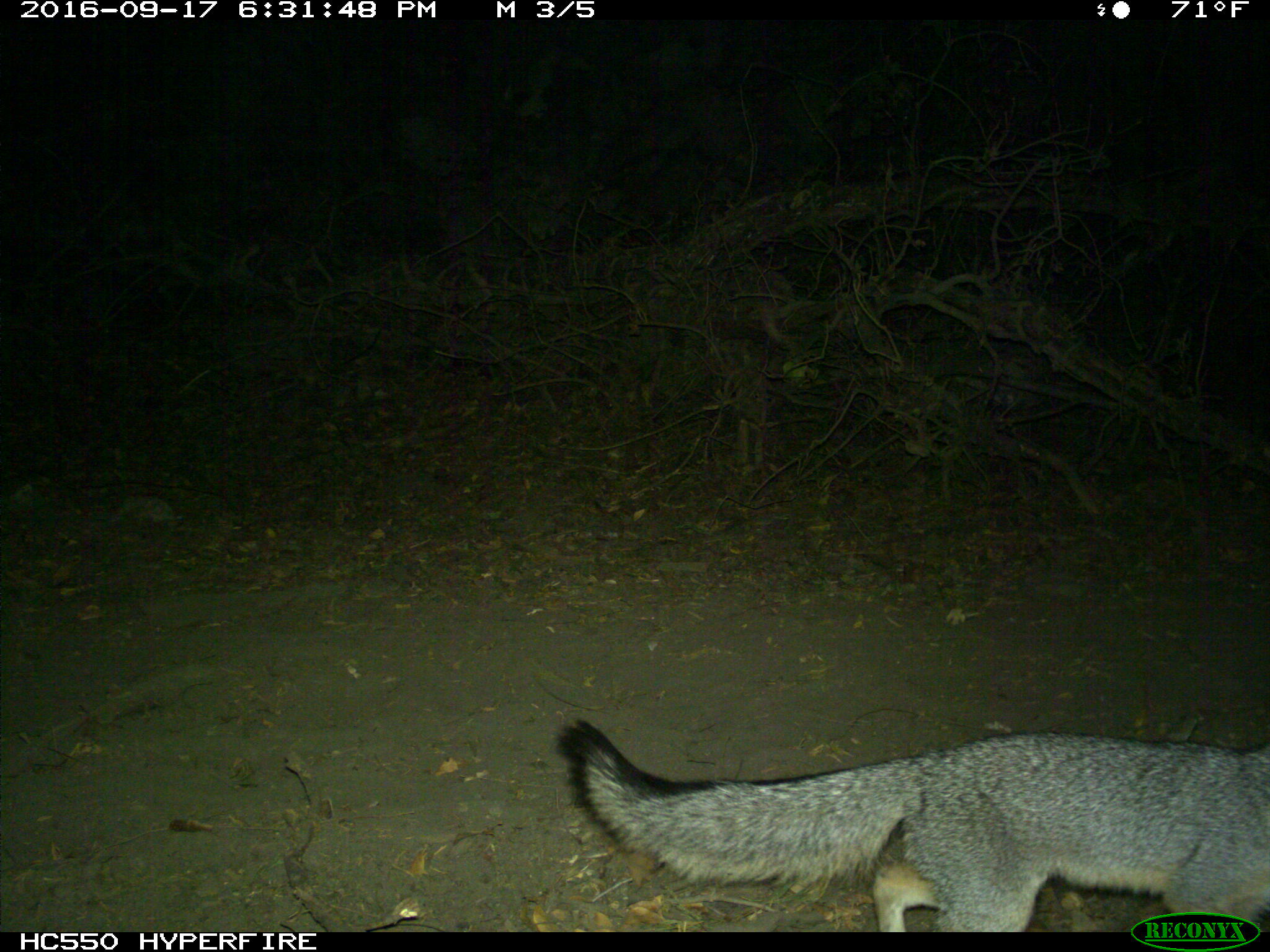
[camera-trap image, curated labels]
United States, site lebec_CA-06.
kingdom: Animalia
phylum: Chordata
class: Mammalia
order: Carnivora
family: Canidae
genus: Urocyon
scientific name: Urocyon cinereoargenteus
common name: gray fox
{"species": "Urocyon cinereoargenteus (gray fox)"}